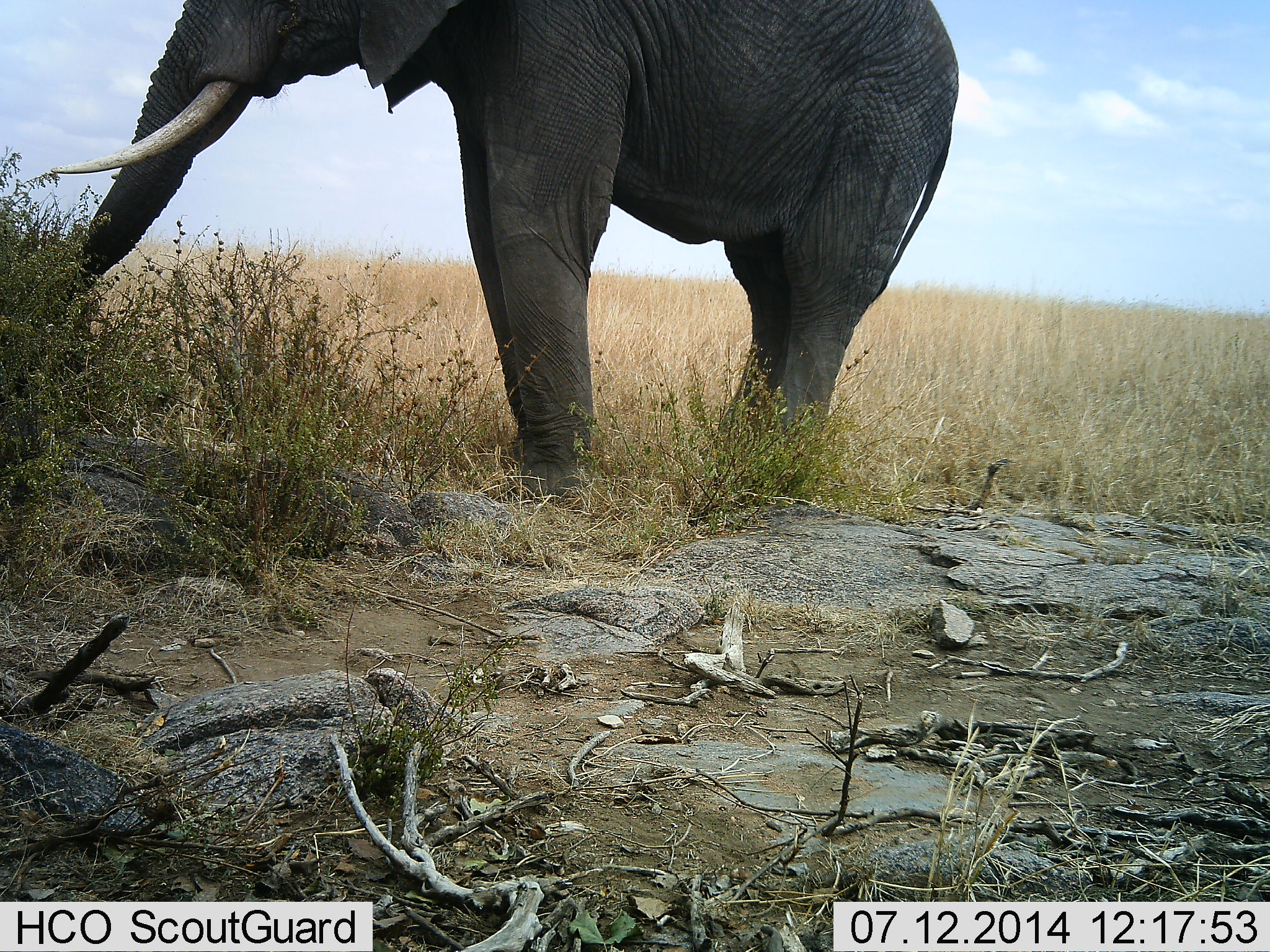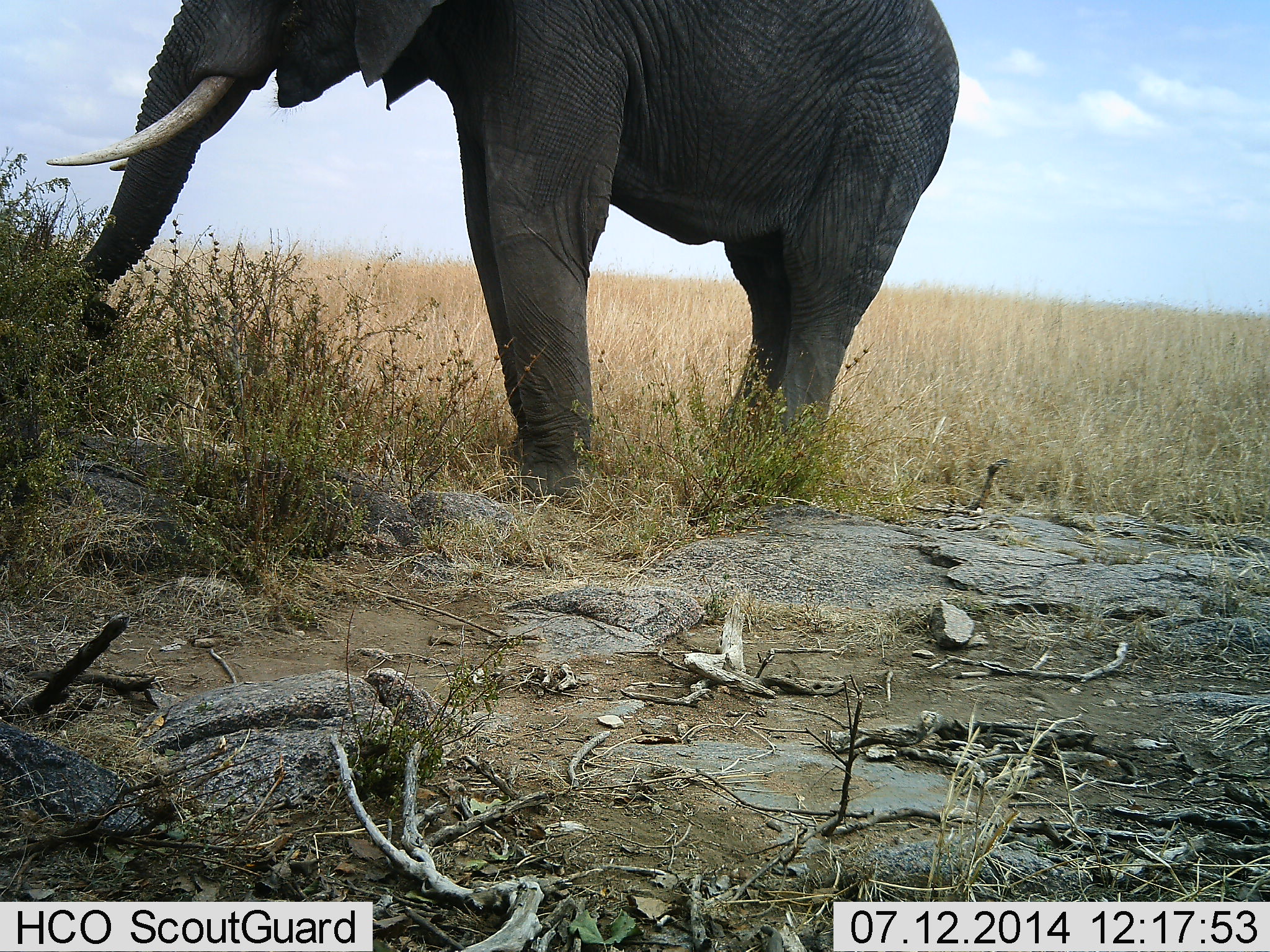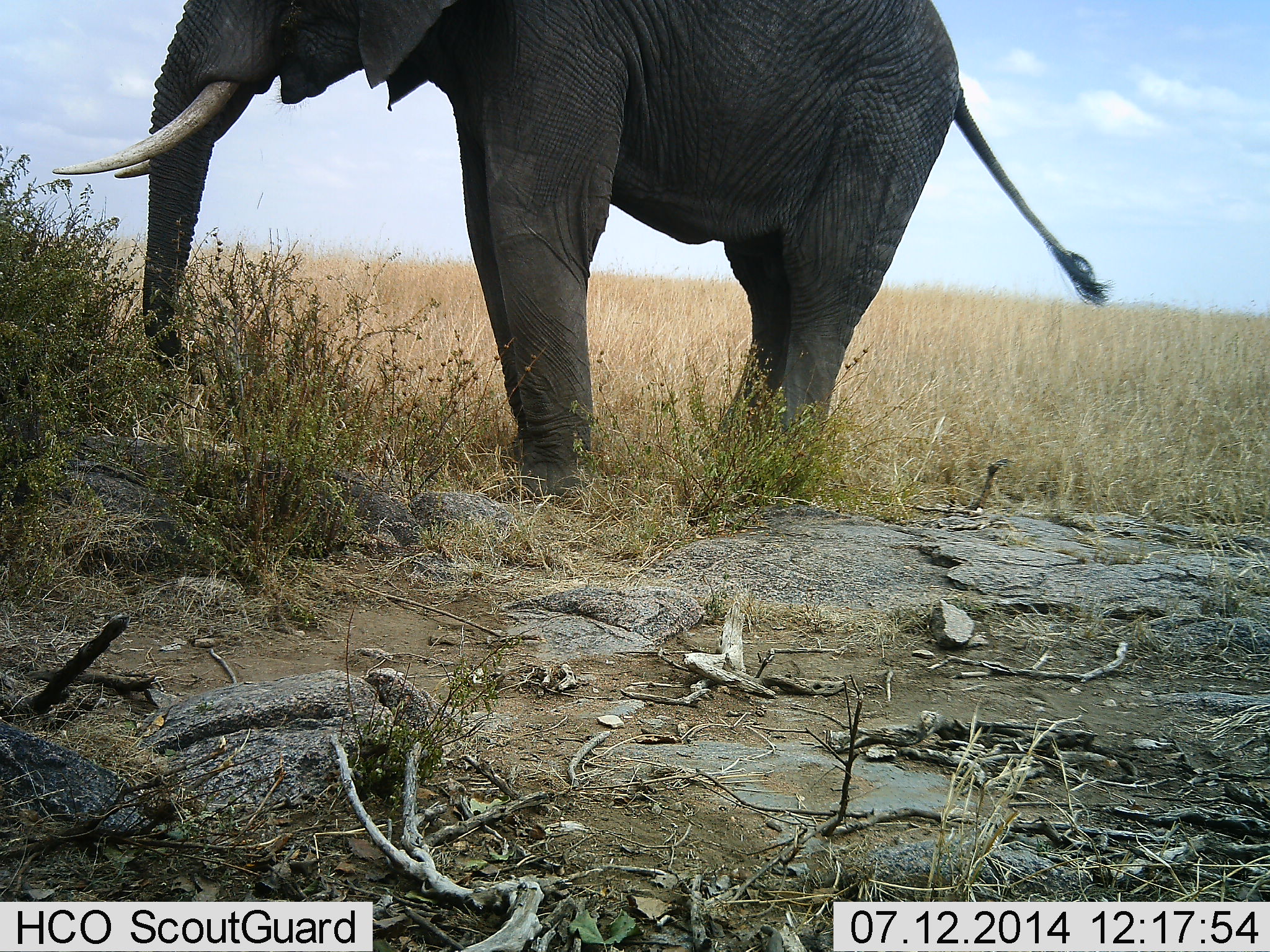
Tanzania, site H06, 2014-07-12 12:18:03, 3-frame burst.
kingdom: Animalia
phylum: Chordata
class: Mammalia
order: Proboscidea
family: Elephantidae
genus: Loxodonta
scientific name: Loxodonta africana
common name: african bush elephant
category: elephant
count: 1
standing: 50%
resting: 0%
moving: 0%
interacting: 0%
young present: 0%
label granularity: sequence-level